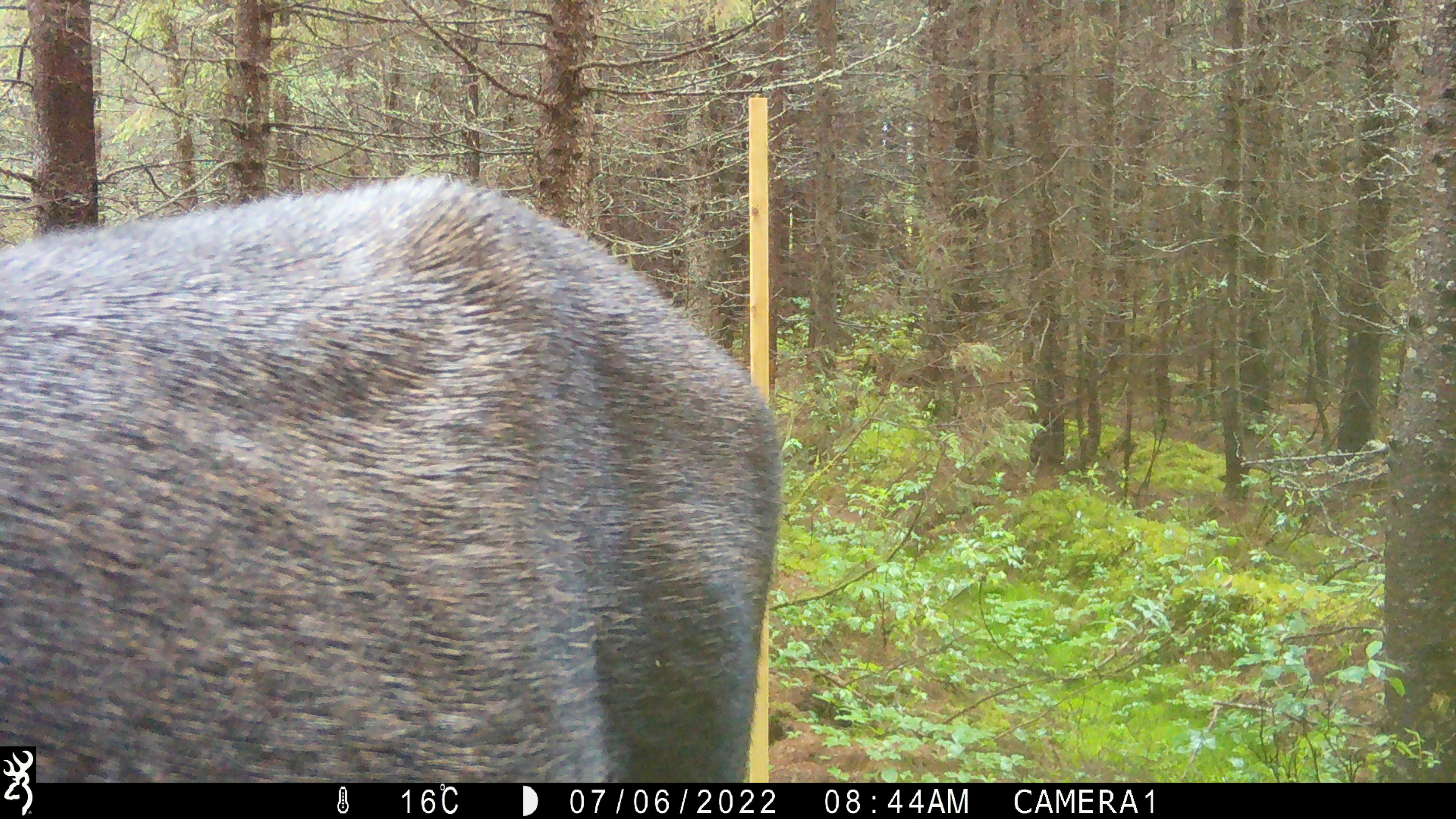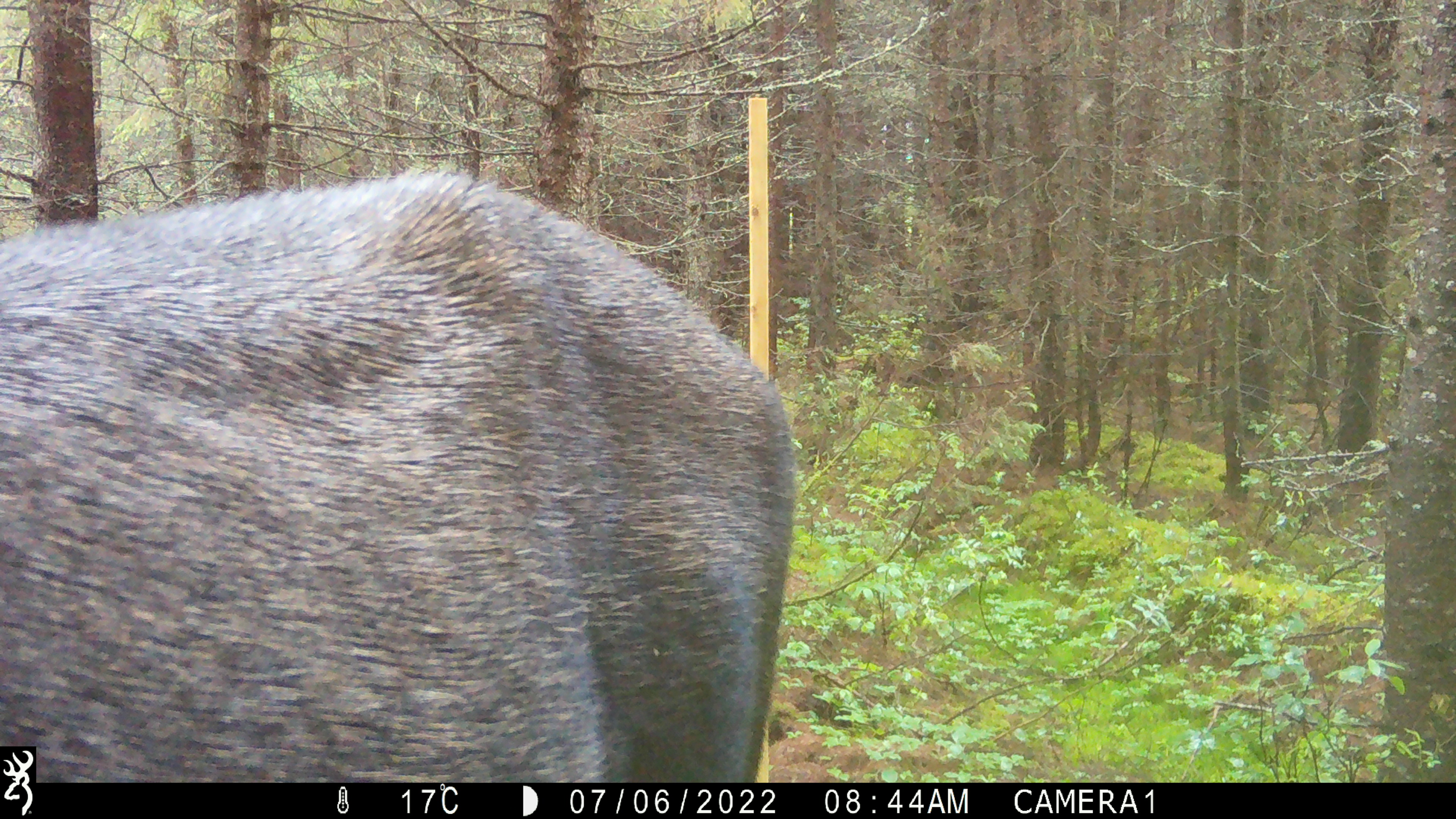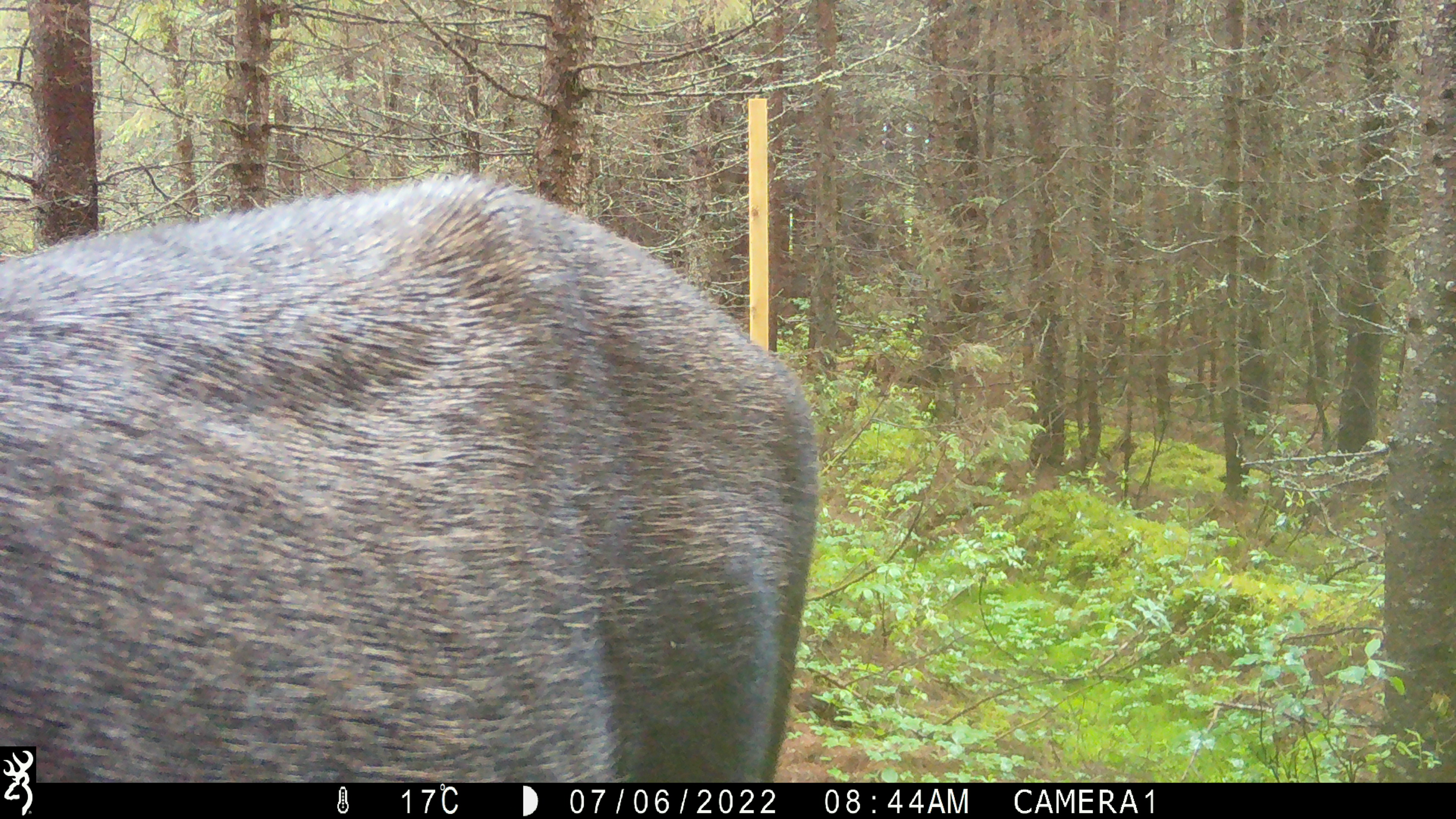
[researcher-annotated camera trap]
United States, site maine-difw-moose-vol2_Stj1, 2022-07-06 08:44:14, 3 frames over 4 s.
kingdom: Animalia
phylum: Chordata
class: Mammalia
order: Artiodactyla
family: Cervidae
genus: Alces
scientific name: Alces alces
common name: moose